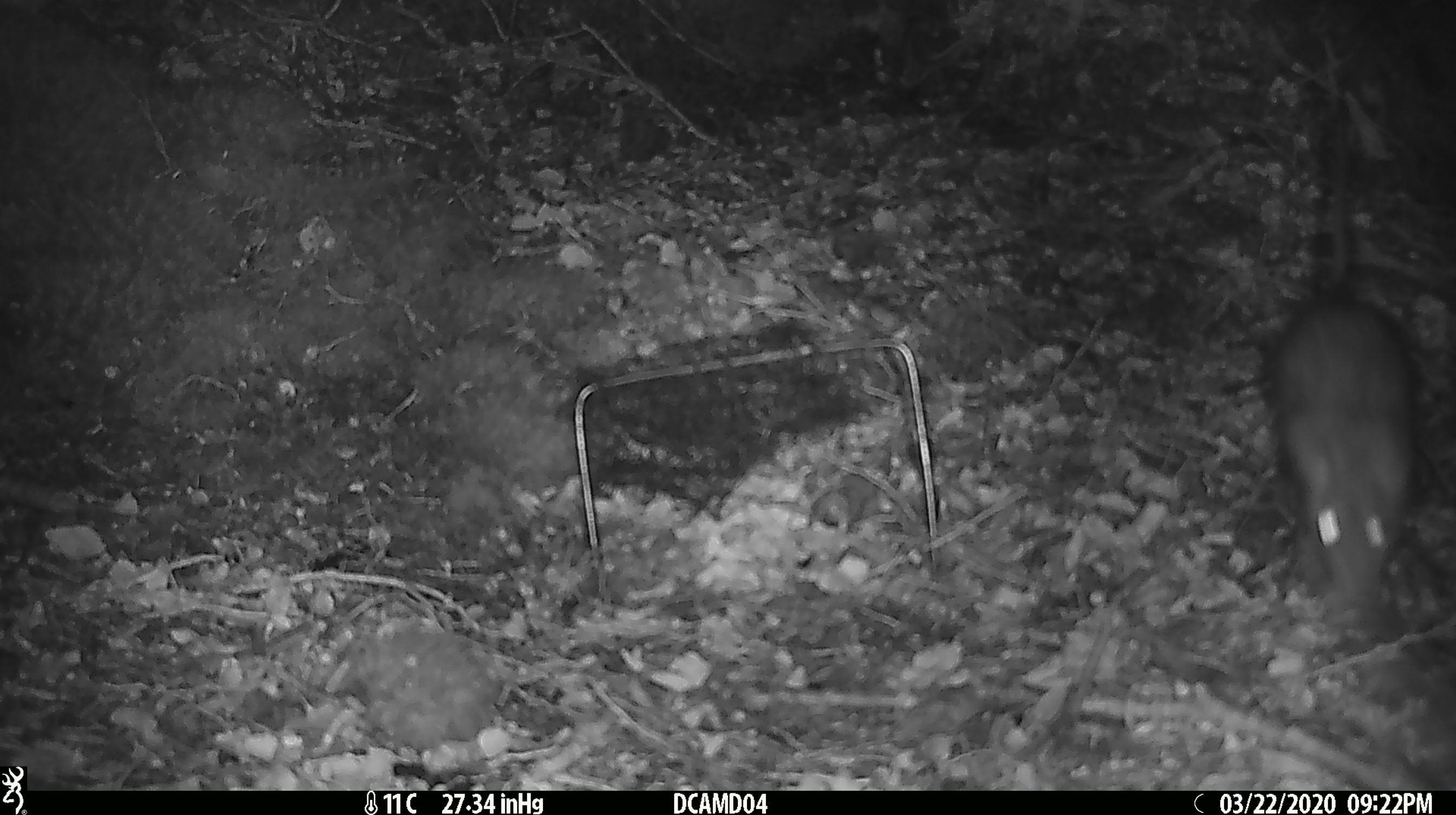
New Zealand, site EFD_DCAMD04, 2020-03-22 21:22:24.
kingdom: Animalia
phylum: Chordata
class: Mammalia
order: Rodentia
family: Muridae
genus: Rattus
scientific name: Rattus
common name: rat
Rat (Rattus).